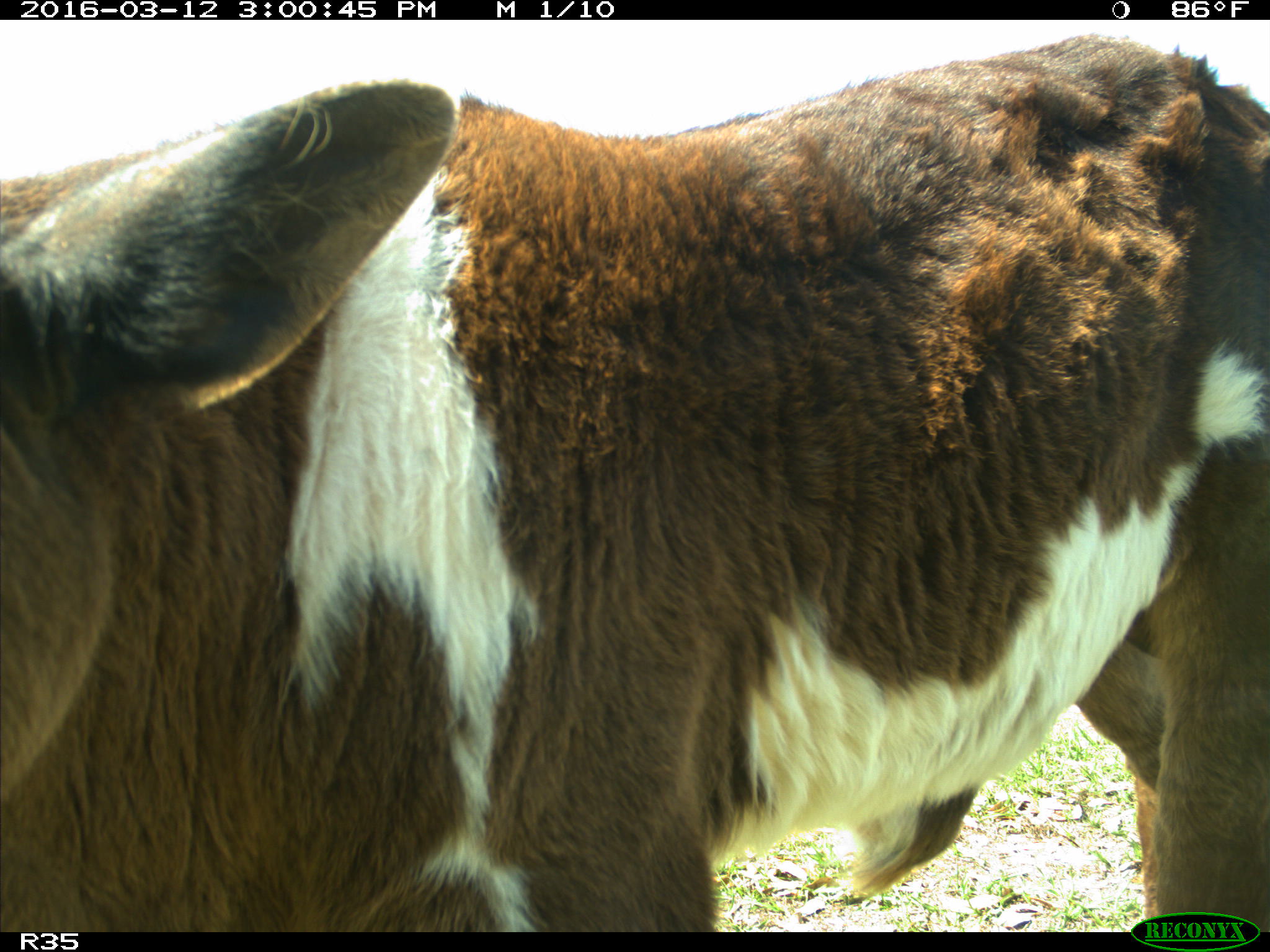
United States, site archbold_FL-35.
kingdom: Animalia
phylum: Chordata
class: Mammalia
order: Artiodactyla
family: Bovidae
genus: Bos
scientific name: Bos taurus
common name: domestic cow